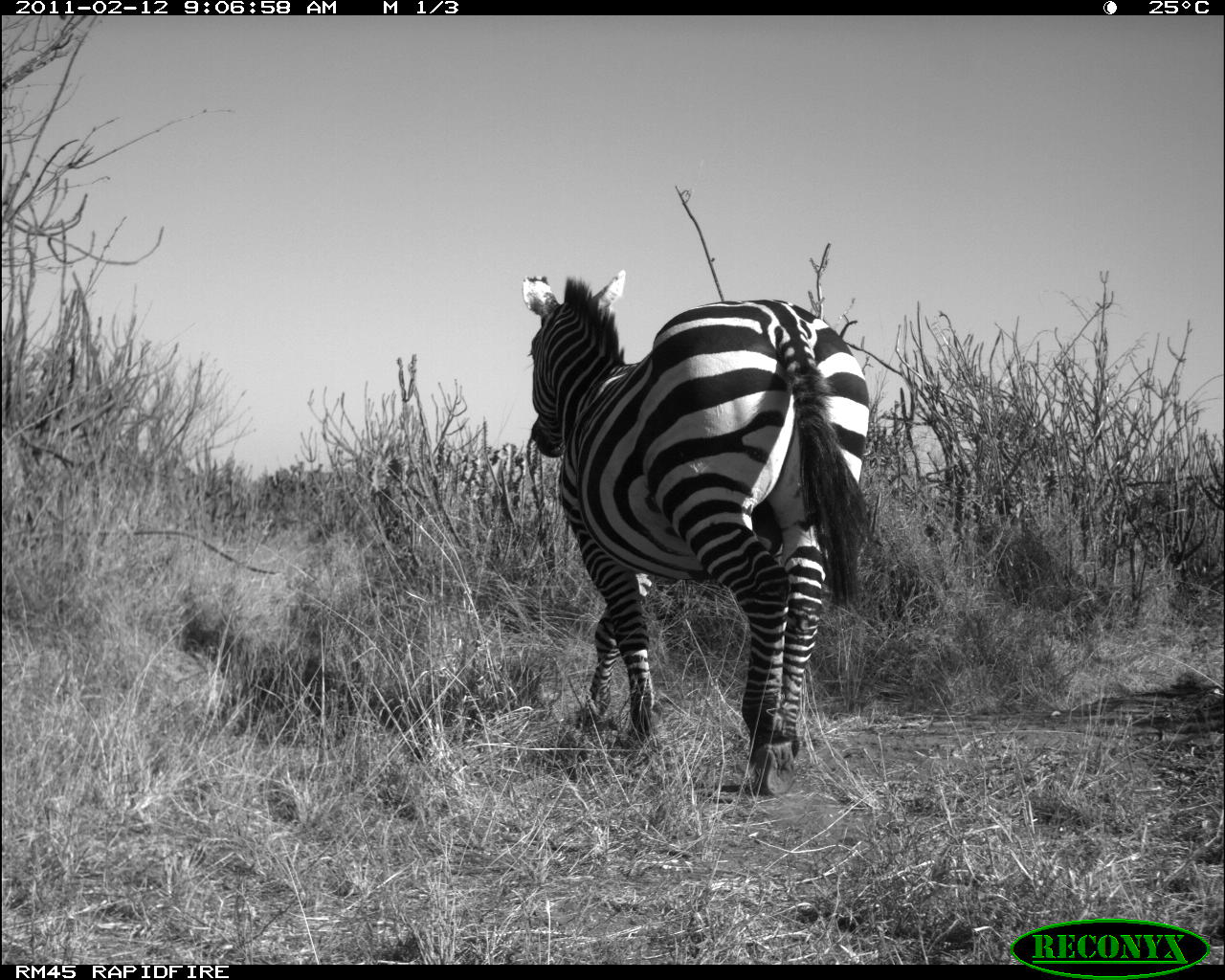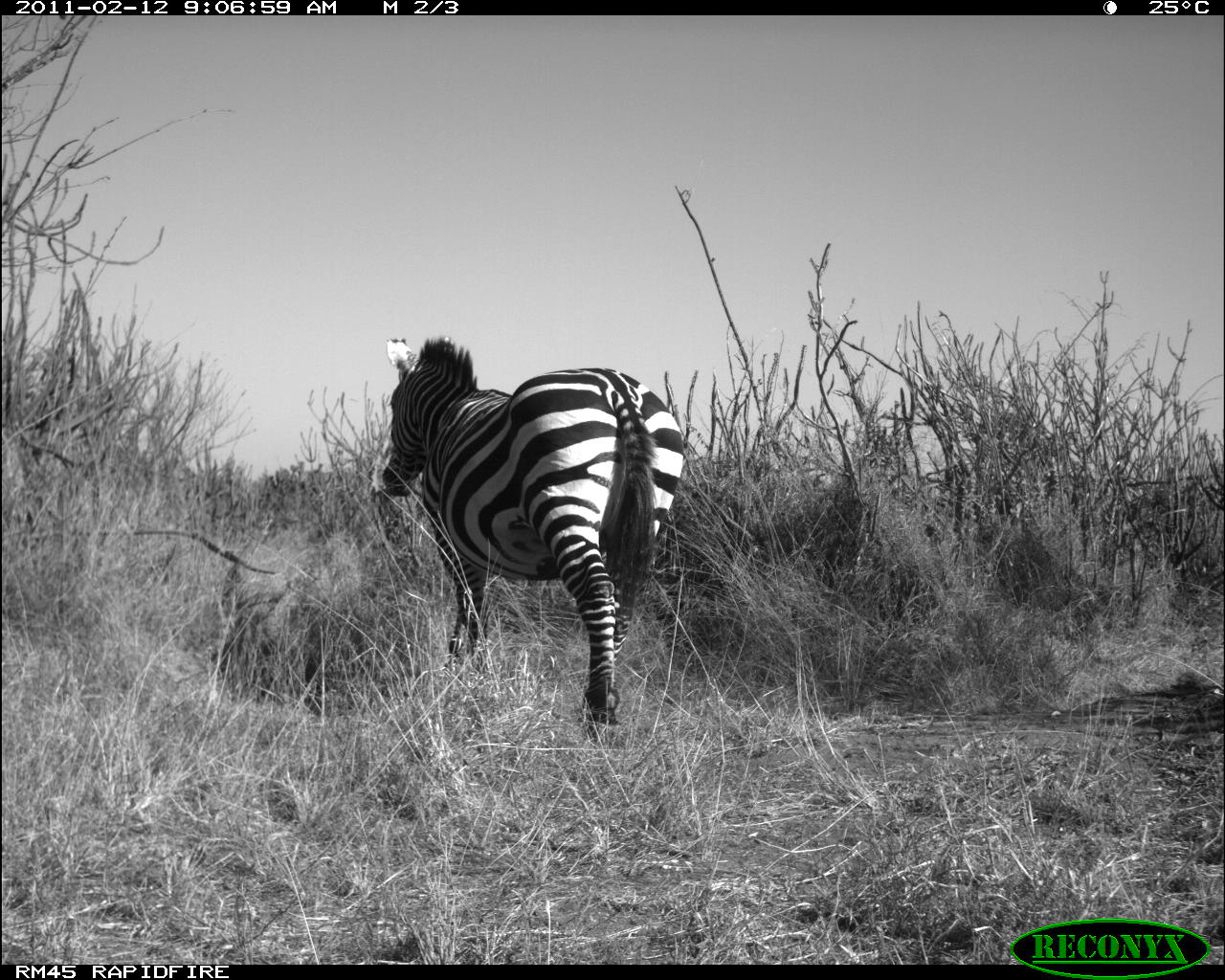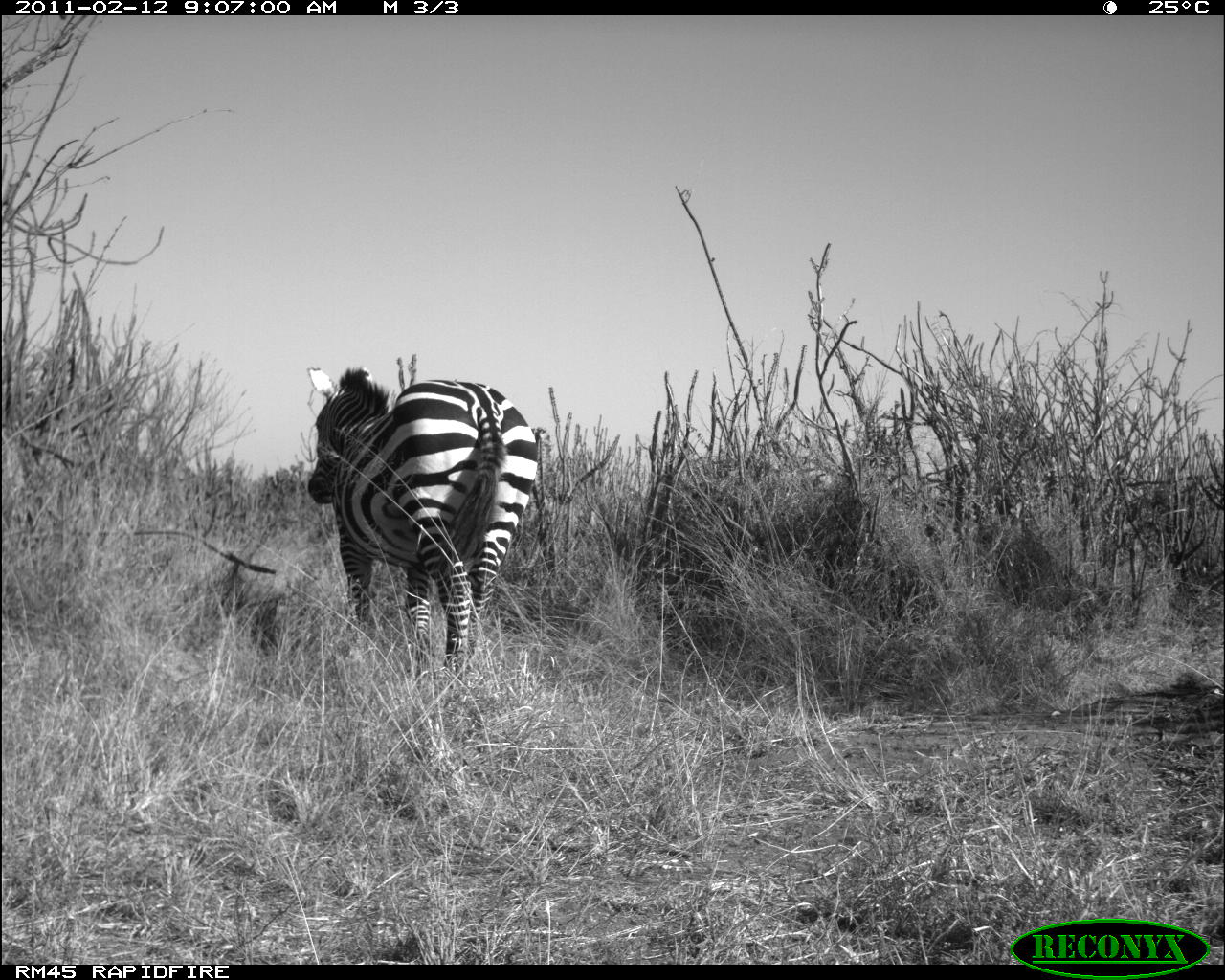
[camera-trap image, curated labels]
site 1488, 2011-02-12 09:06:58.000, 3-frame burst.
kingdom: Animalia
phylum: Chordata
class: Mammalia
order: Perissodactyla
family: Equidae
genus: Equus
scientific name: Equus quagga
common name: plains zebra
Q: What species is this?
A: Equus quagga (plains zebra).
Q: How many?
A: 1.